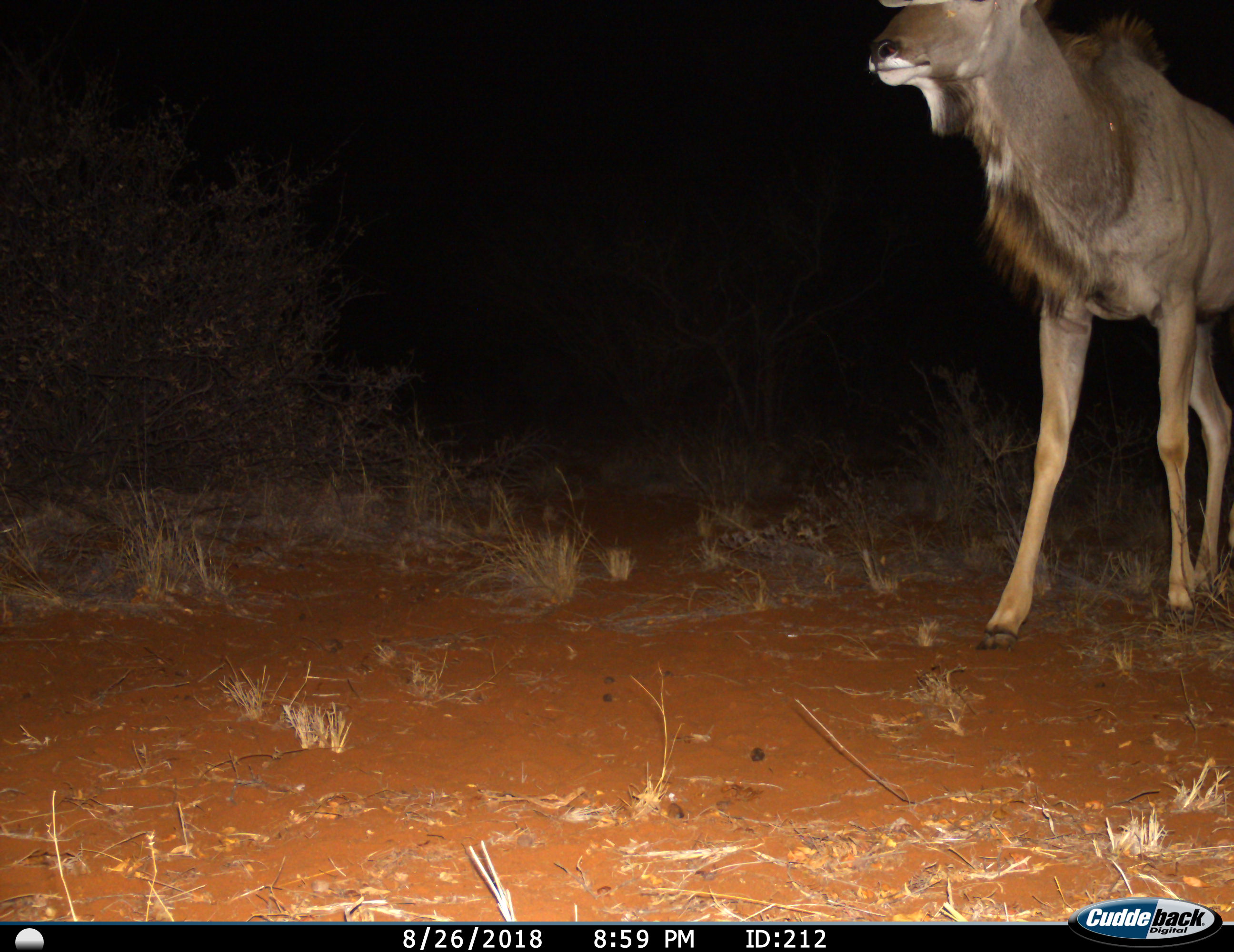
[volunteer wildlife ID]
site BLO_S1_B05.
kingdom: Animalia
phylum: Chordata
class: Mammalia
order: Artiodactyla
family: Bovidae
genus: Tragelaphus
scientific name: Tragelaphus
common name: kudu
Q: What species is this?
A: Kudu (Tragelaphus).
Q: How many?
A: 1.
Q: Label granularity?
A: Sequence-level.